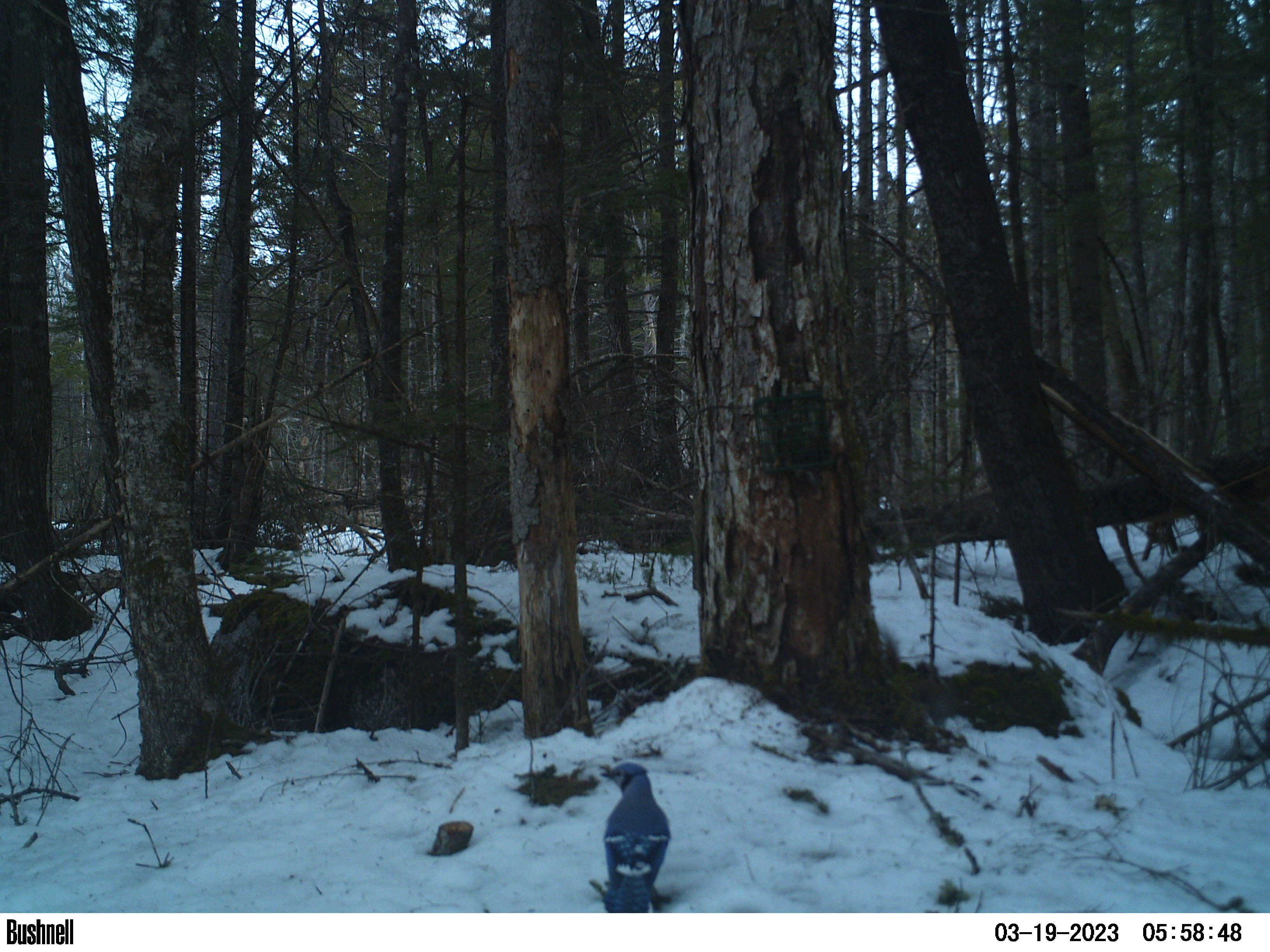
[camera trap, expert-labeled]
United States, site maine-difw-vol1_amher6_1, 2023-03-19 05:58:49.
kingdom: Animalia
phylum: Chordata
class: Aves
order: Passeriformes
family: Corvidae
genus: Cyanocitta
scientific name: Cyanocitta cristata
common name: blue jay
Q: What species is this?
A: Blue jay (Cyanocitta cristata).